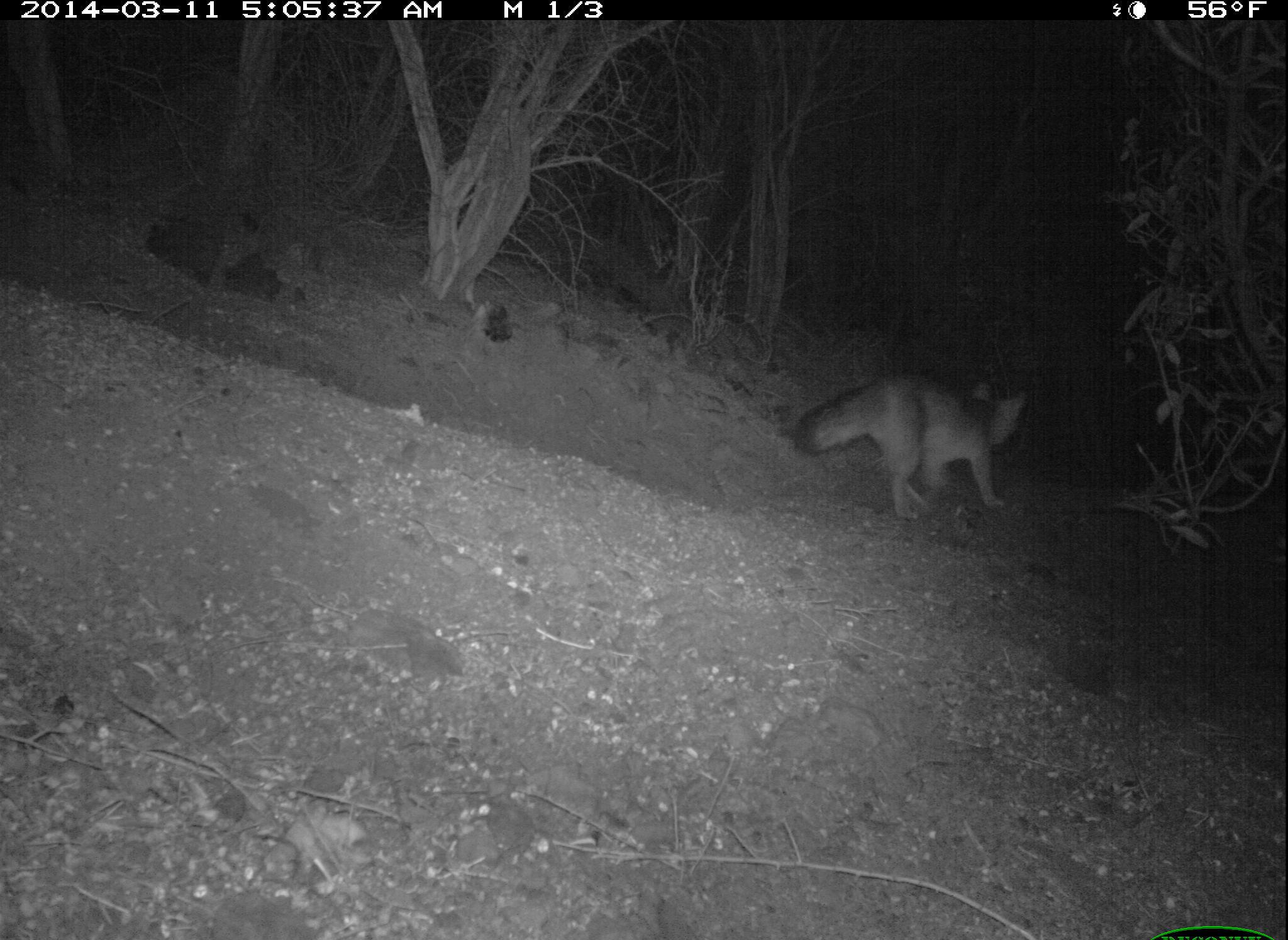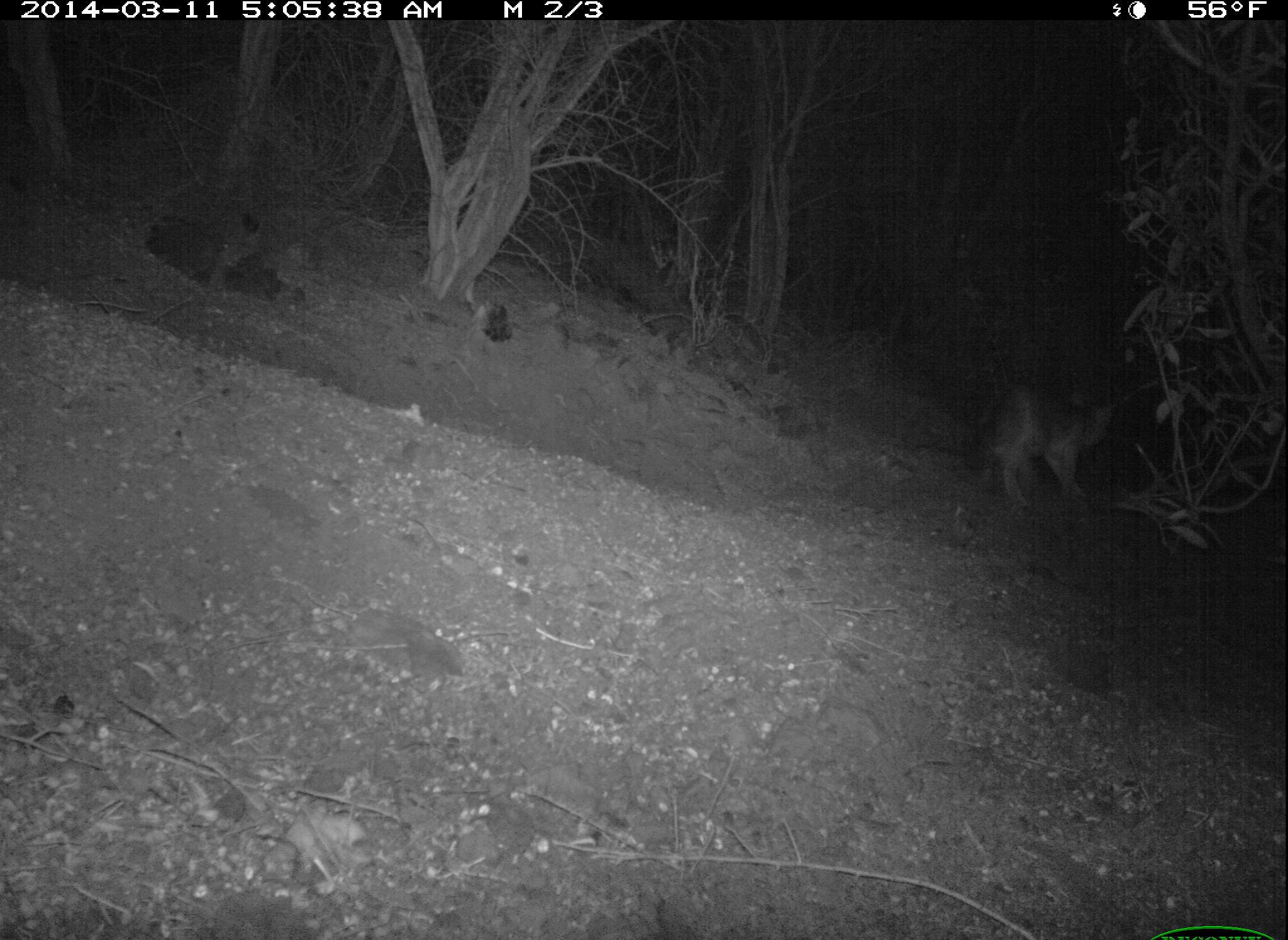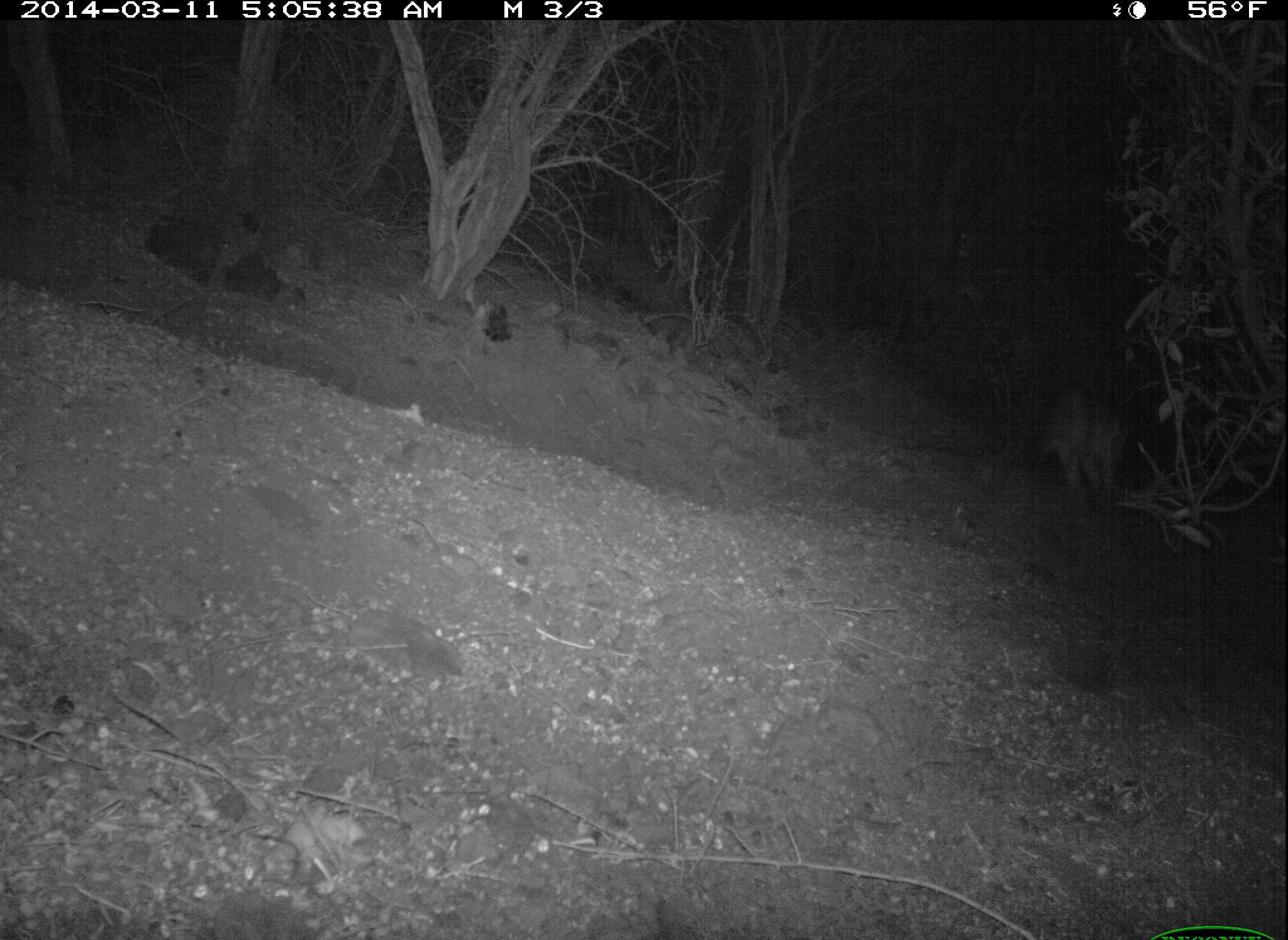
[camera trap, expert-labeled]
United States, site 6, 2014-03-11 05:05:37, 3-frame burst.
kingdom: Animalia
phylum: Chordata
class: Mammalia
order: Carnivora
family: Canidae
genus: Urocyon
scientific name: Urocyon cinereoargenteus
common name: gray fox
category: fox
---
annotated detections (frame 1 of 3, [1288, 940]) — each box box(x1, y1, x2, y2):
fox: box(793, 378, 1028, 523)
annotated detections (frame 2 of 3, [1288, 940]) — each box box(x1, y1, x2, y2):
fox: box(978, 375, 1112, 512)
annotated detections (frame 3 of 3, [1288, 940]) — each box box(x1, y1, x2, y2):
fox: box(1055, 387, 1135, 492)